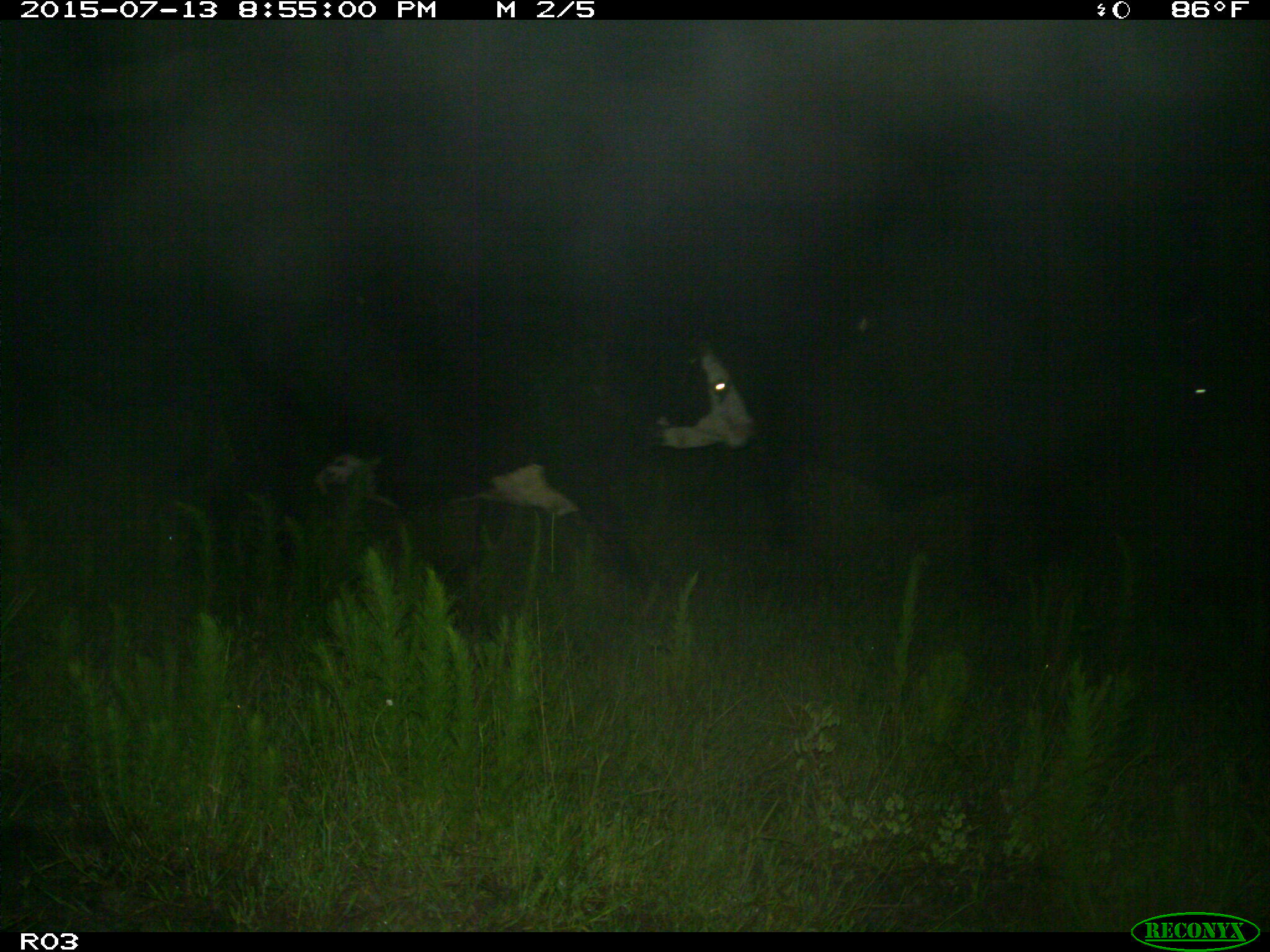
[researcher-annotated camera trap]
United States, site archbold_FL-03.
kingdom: Animalia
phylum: Chordata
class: Mammalia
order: Artiodactyla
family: Bovidae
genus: Bos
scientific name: Bos taurus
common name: domestic cow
Bos taurus (domestic cow).